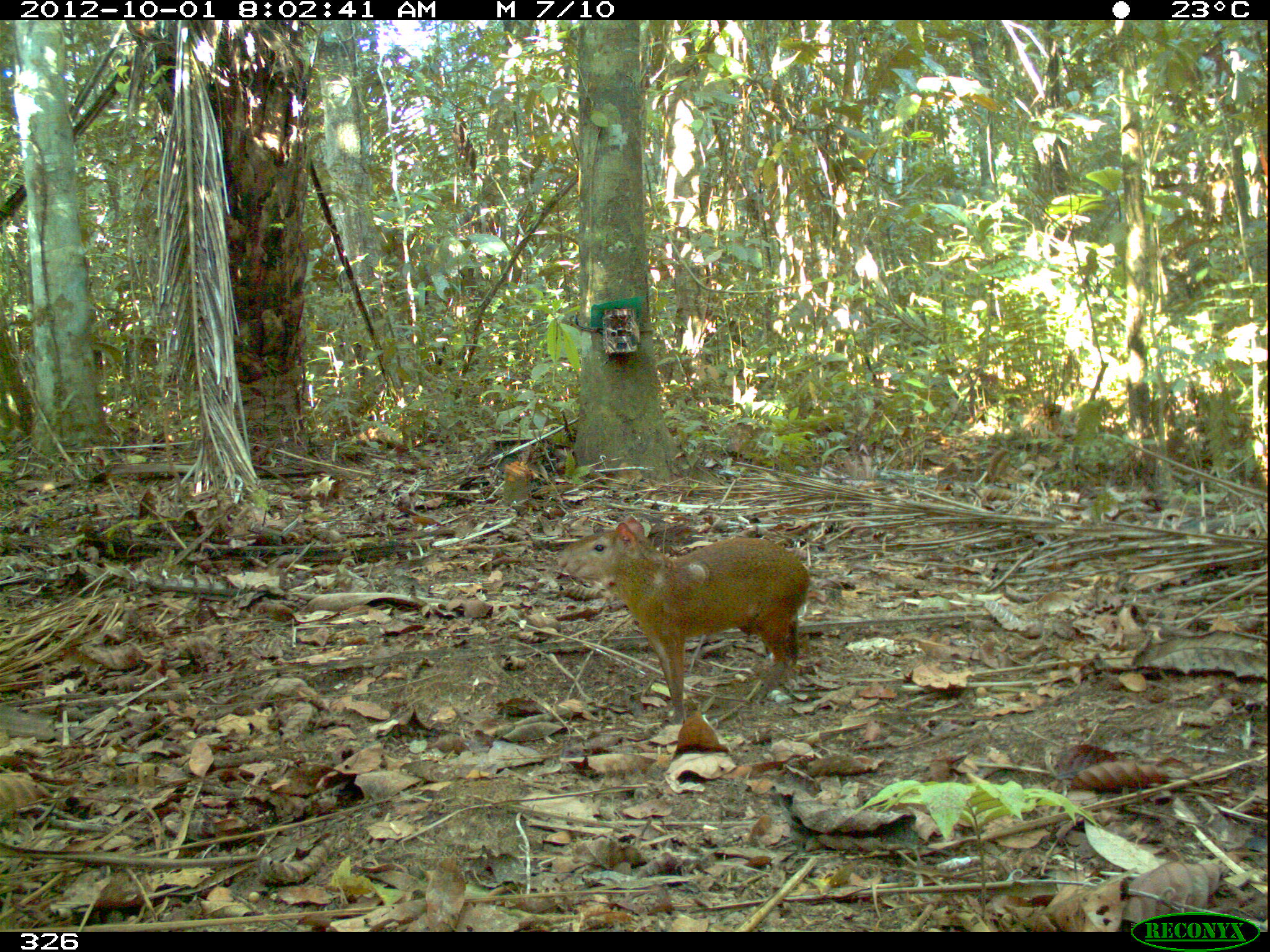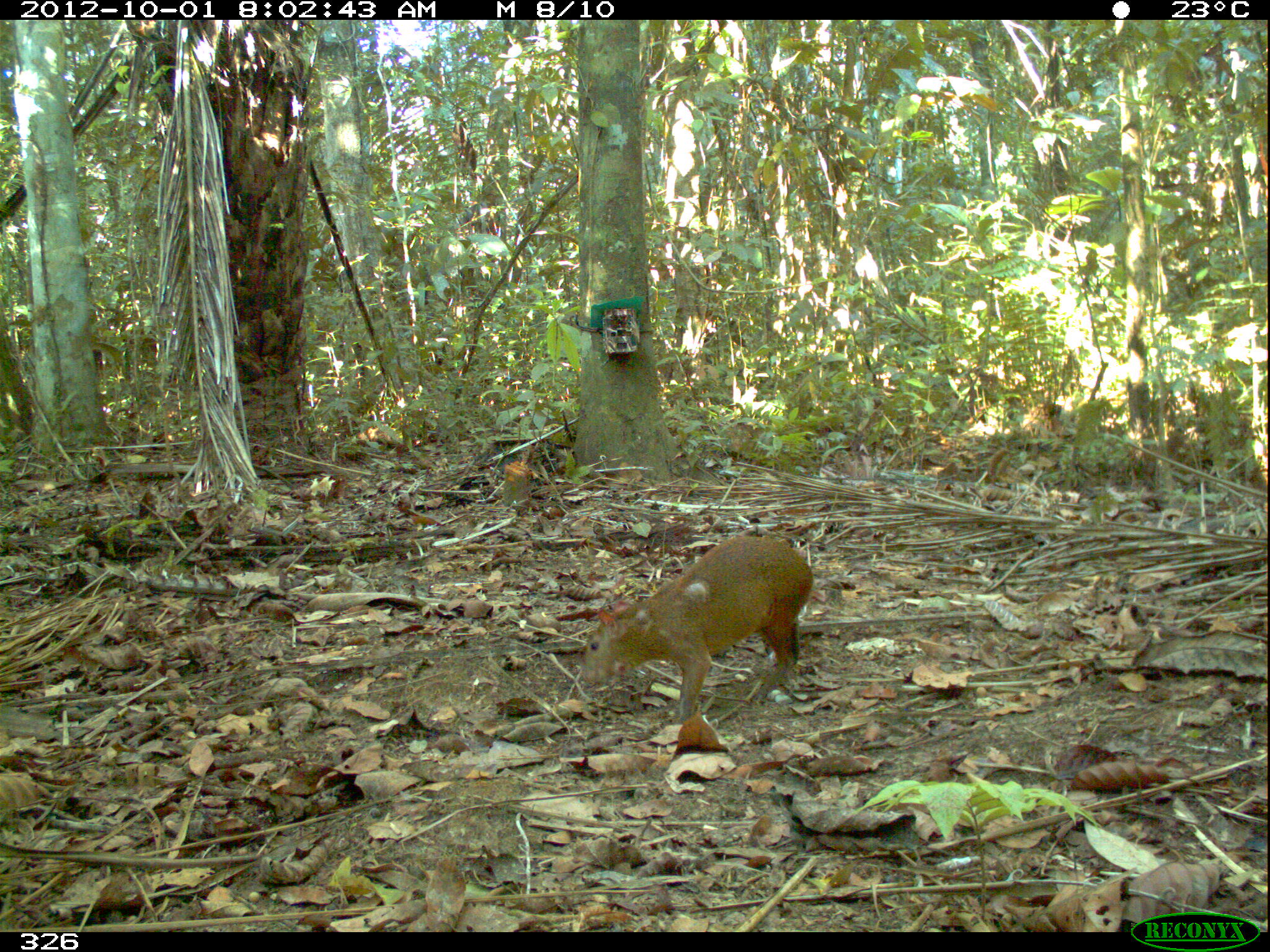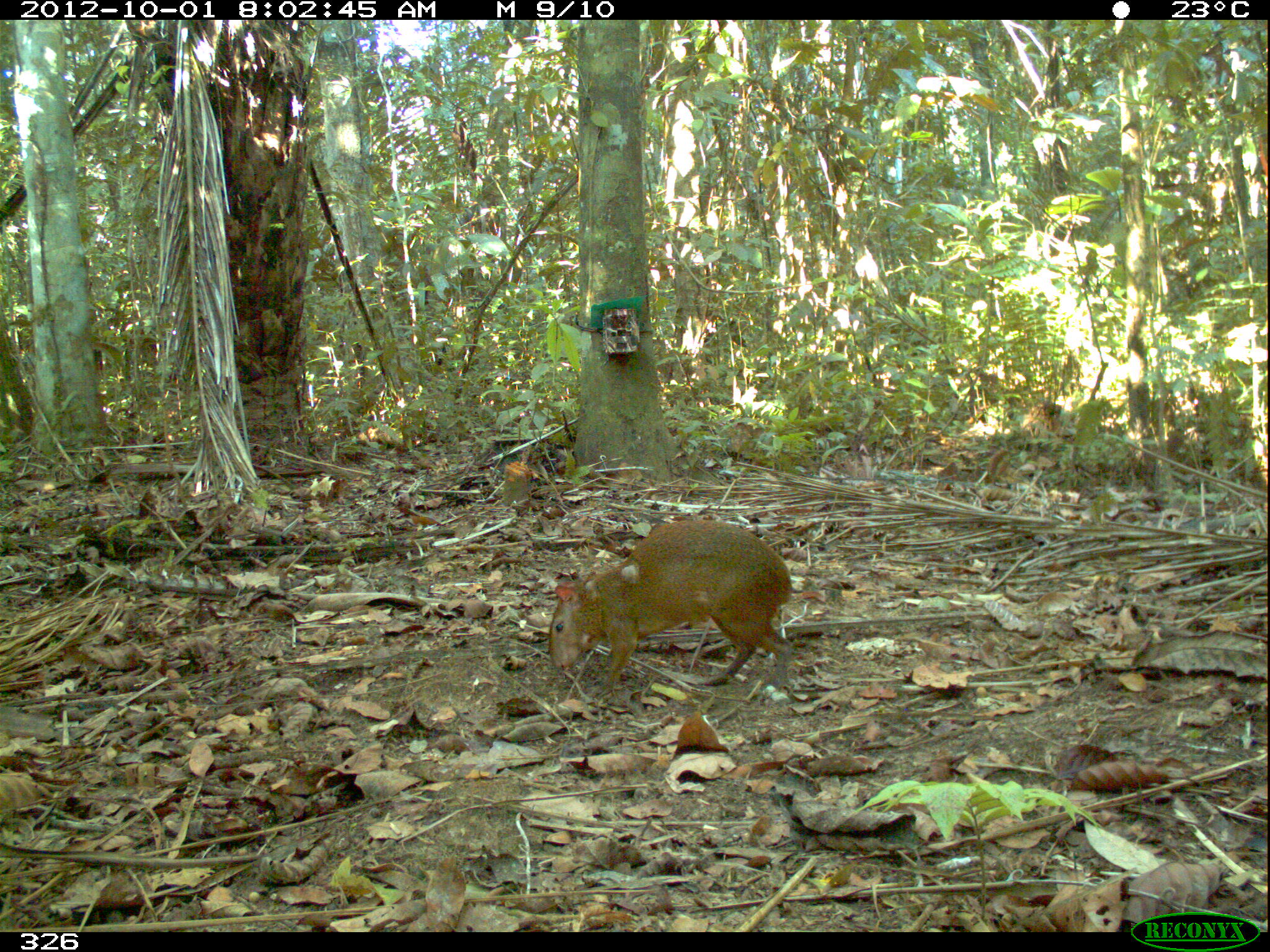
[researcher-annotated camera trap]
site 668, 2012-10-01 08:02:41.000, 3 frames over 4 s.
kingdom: Animalia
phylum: Chordata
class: Mammalia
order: Rodentia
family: Dasyproctidae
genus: Dasyprocta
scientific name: Dasyprocta punctata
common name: central american agouti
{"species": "Dasyprocta punctata (central american agouti)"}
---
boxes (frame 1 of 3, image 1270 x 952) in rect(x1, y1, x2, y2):
dasyprocta punctata: rect(553, 517, 811, 714)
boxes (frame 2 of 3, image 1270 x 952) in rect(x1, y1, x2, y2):
dasyprocta punctata: rect(580, 534, 814, 721)